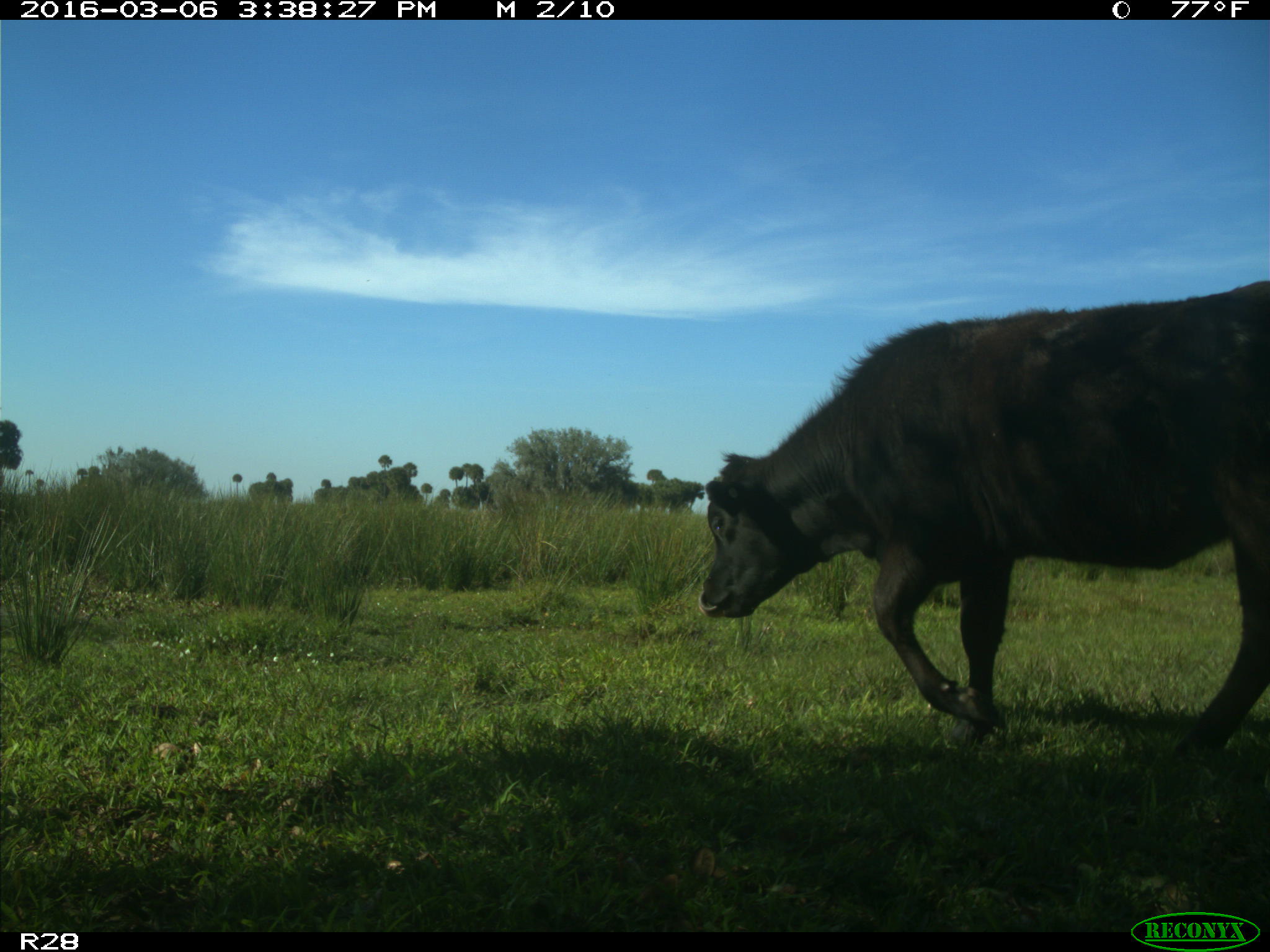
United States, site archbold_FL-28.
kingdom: Animalia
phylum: Chordata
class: Mammalia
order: Artiodactyla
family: Bovidae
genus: Bos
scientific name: Bos taurus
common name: domestic cow